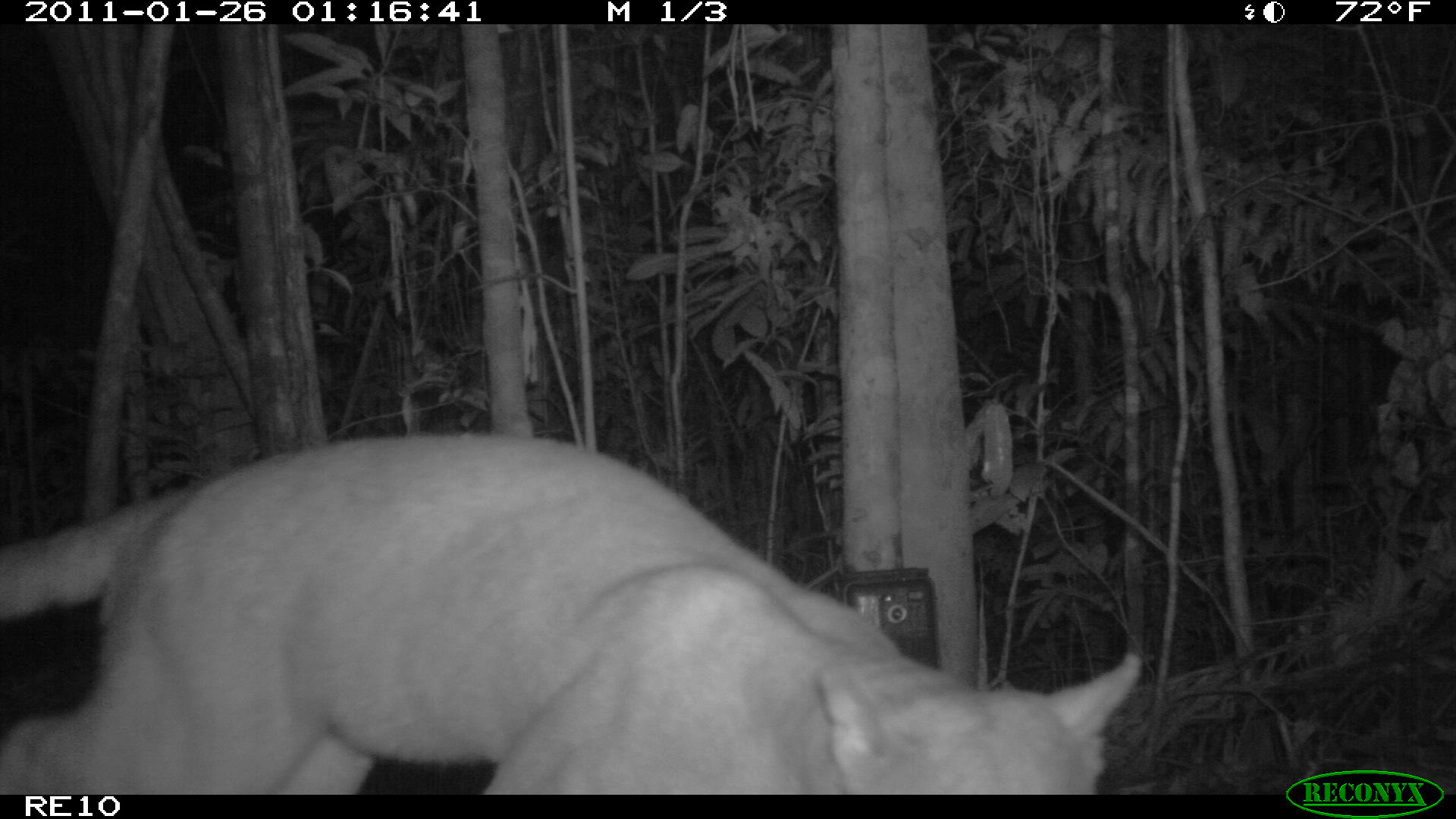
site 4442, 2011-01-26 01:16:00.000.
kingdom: Animalia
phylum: Chordata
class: Mammalia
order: Carnivora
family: Eupleridae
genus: Cryptoprocta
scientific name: Cryptoprocta ferox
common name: fossa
Cryptoprocta ferox (fossa), count 1.